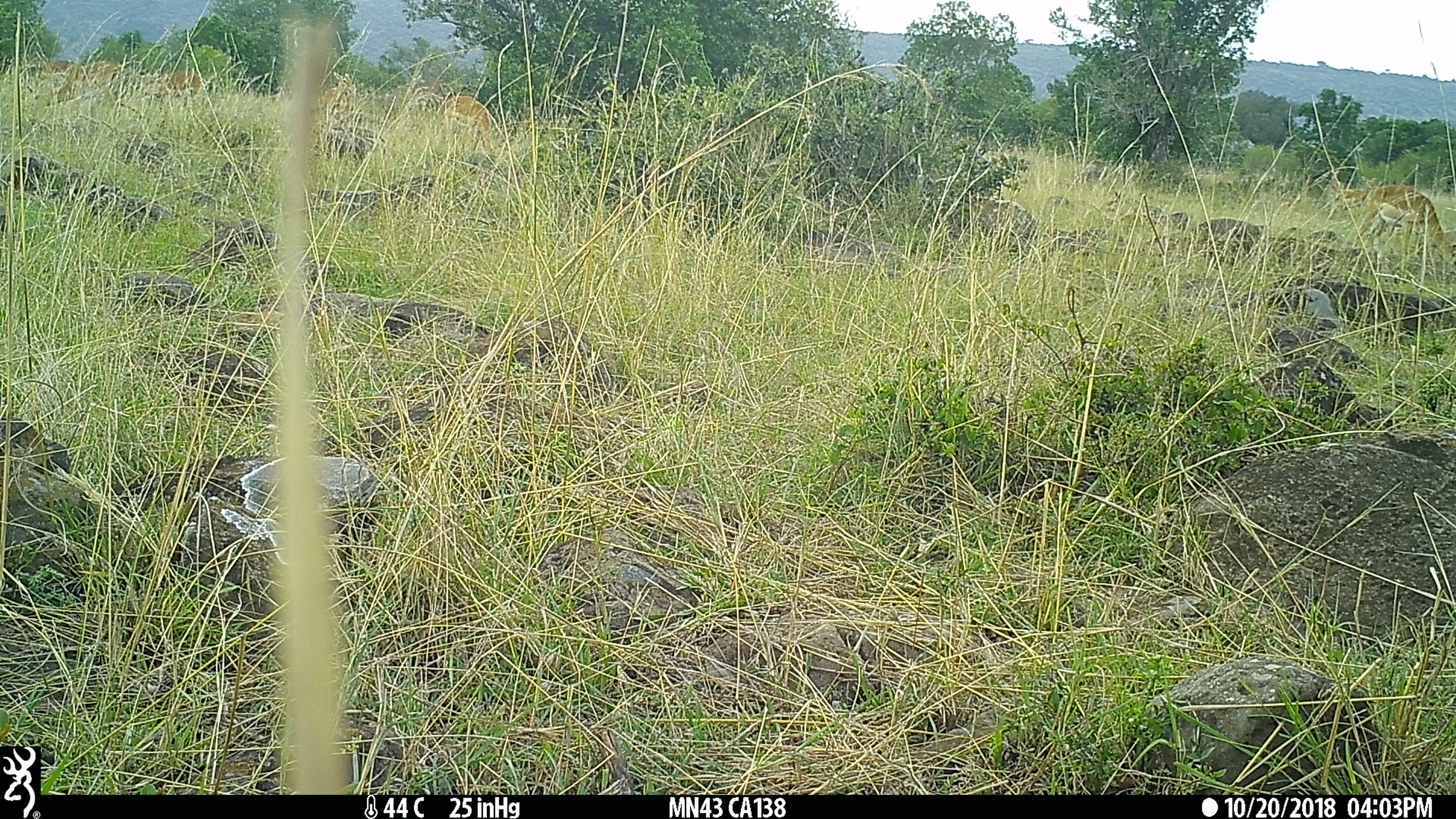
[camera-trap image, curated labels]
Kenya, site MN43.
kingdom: Animalia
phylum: Chordata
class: Mammalia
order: Artiodactyla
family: Bovidae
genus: Aepyceros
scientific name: Aepyceros melampus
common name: impala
Impala (Aepyceros melampus).